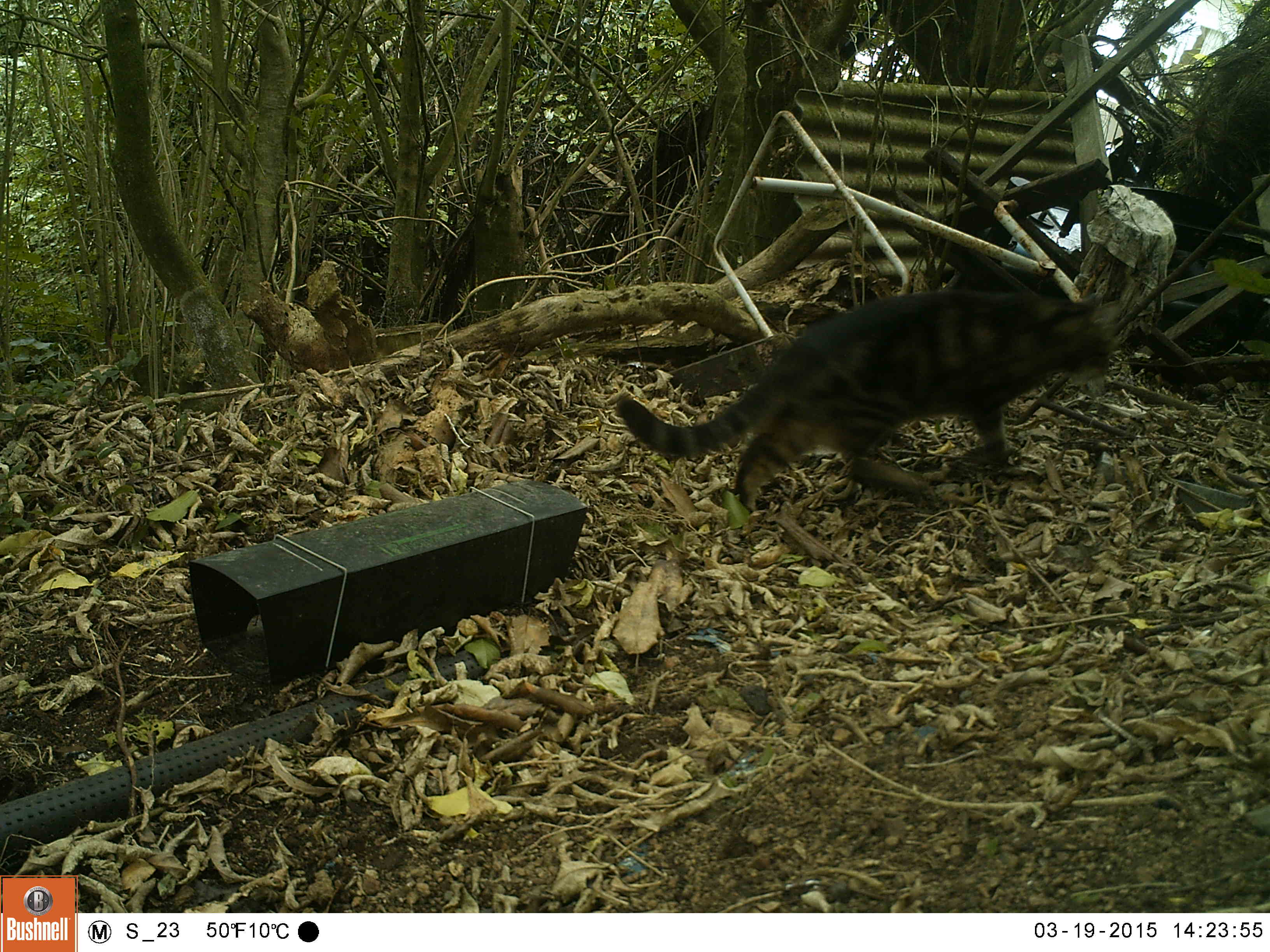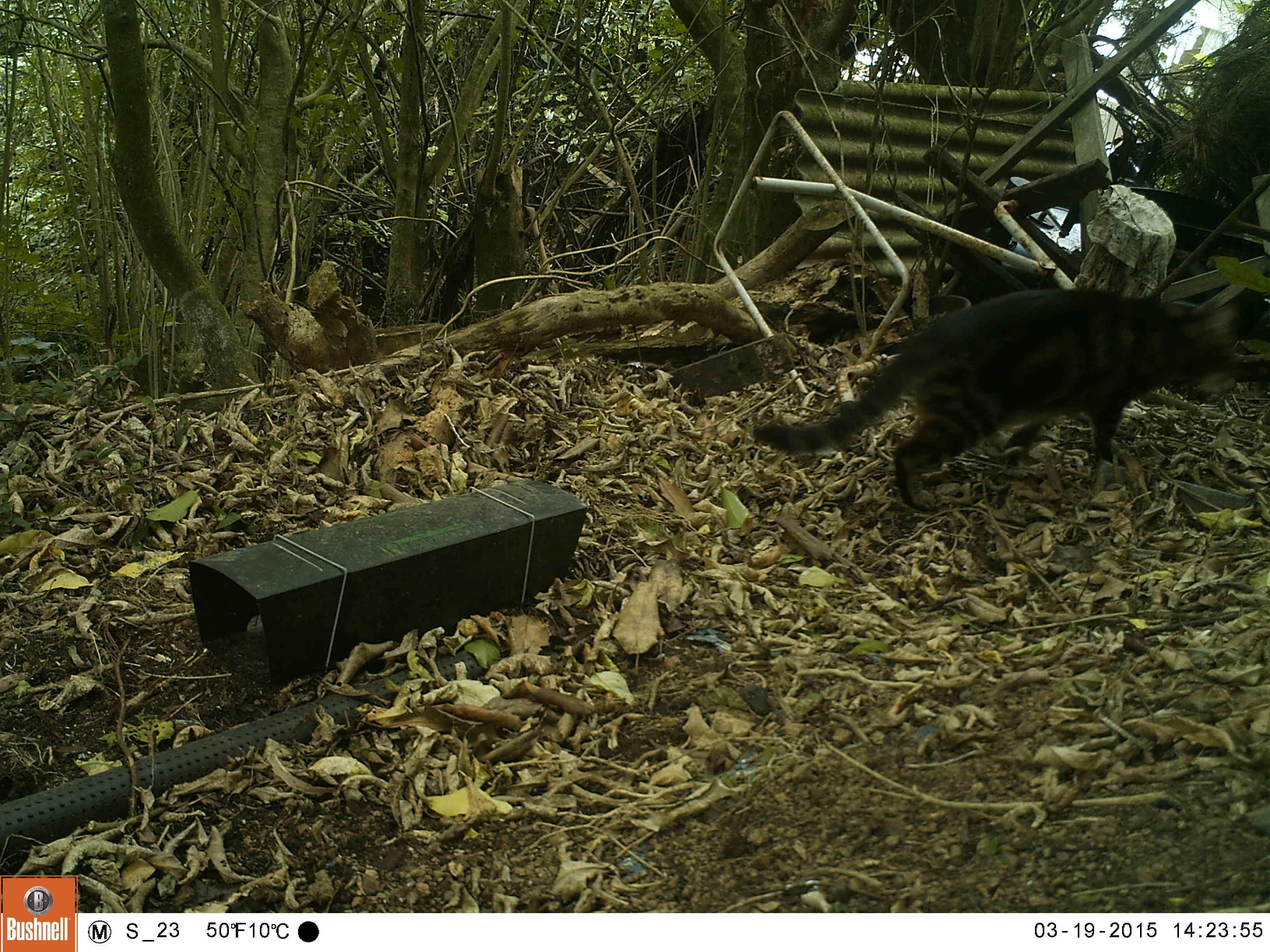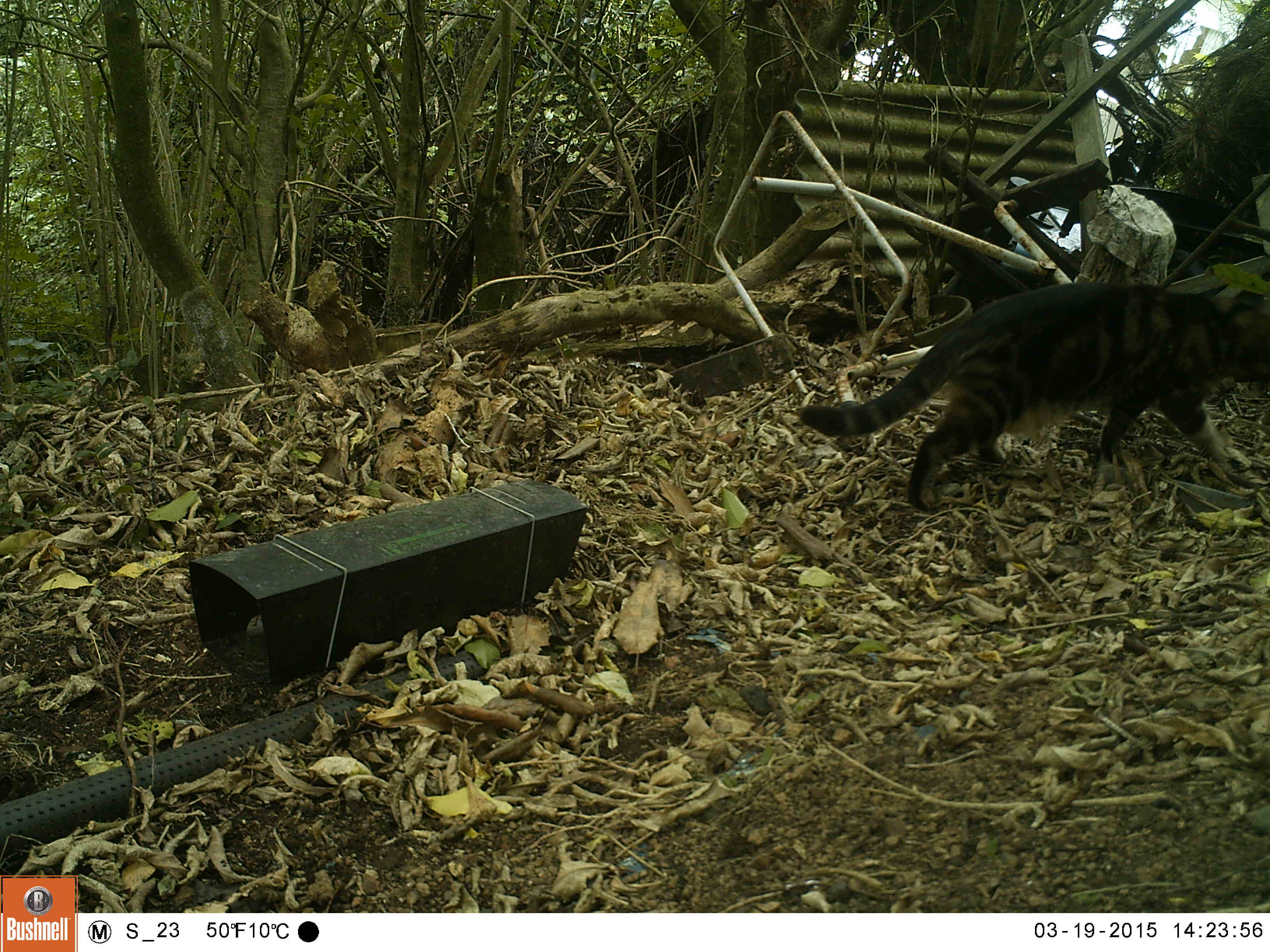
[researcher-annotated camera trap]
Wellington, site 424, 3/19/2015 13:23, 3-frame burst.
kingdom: Animalia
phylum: Chordata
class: Mammalia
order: Carnivora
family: Felidae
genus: Felis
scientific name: Felis catus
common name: cat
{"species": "cat (Felis catus)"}